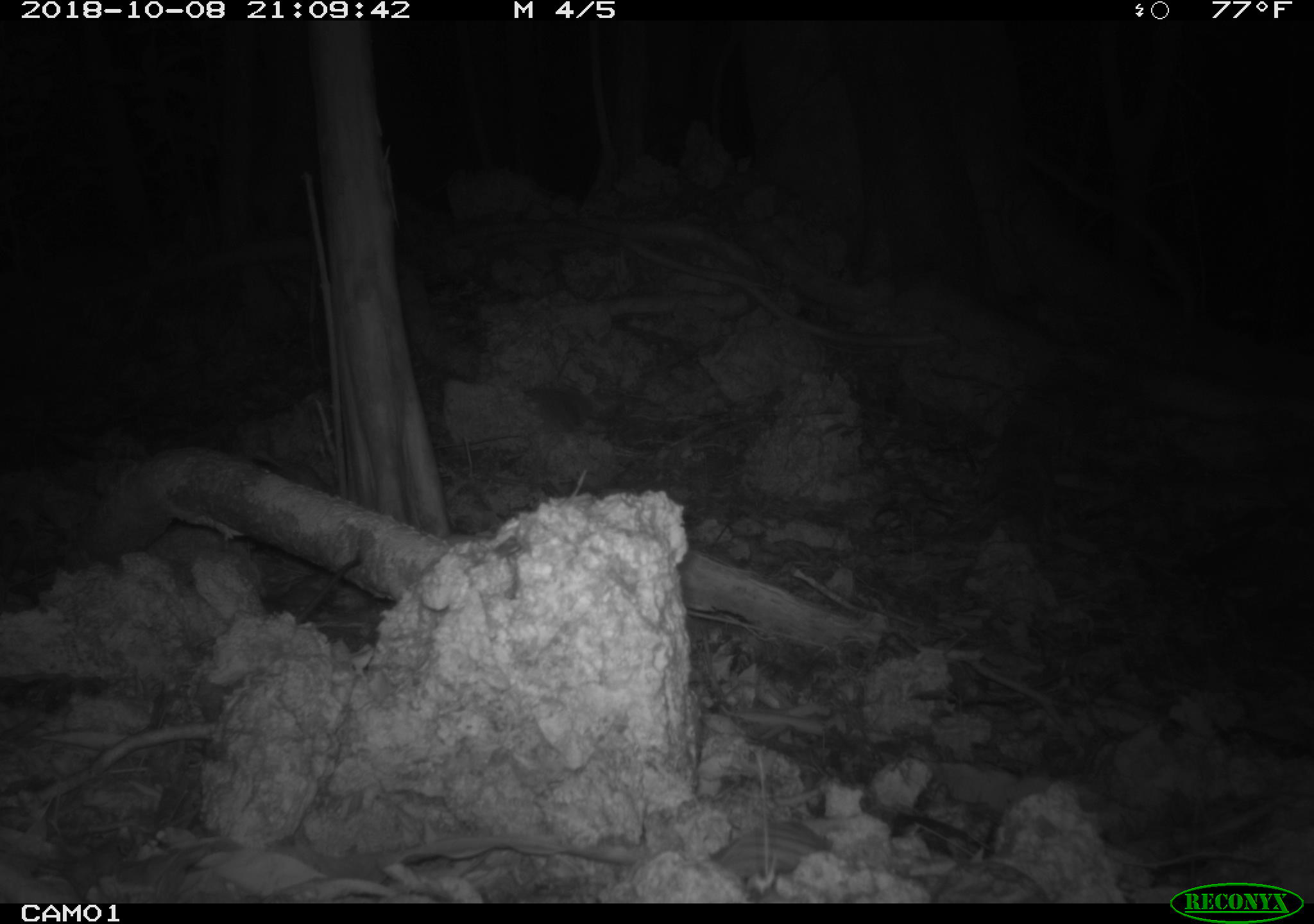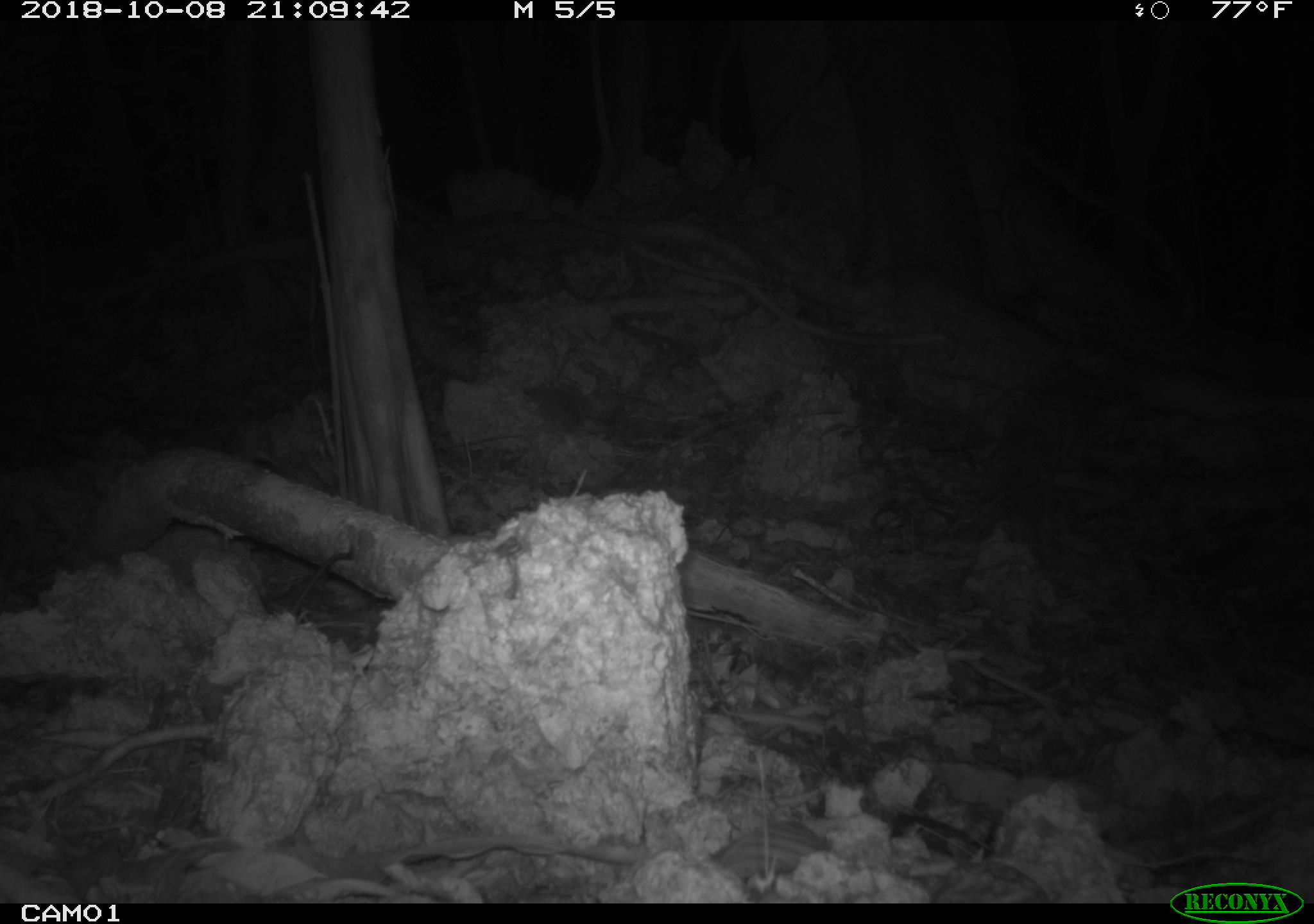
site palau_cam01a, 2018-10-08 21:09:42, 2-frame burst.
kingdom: Animalia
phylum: Chordata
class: Mammalia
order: Rodentia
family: Muridae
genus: Rattus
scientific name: Rattus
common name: rat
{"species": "rat (Rattus)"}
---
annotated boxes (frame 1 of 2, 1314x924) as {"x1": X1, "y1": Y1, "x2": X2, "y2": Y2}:
rat: {"x1": 289, "y1": 547, "x2": 371, "y2": 625}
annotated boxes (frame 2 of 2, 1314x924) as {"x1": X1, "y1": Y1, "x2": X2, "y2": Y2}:
rat: {"x1": 289, "y1": 543, "x2": 353, "y2": 609}